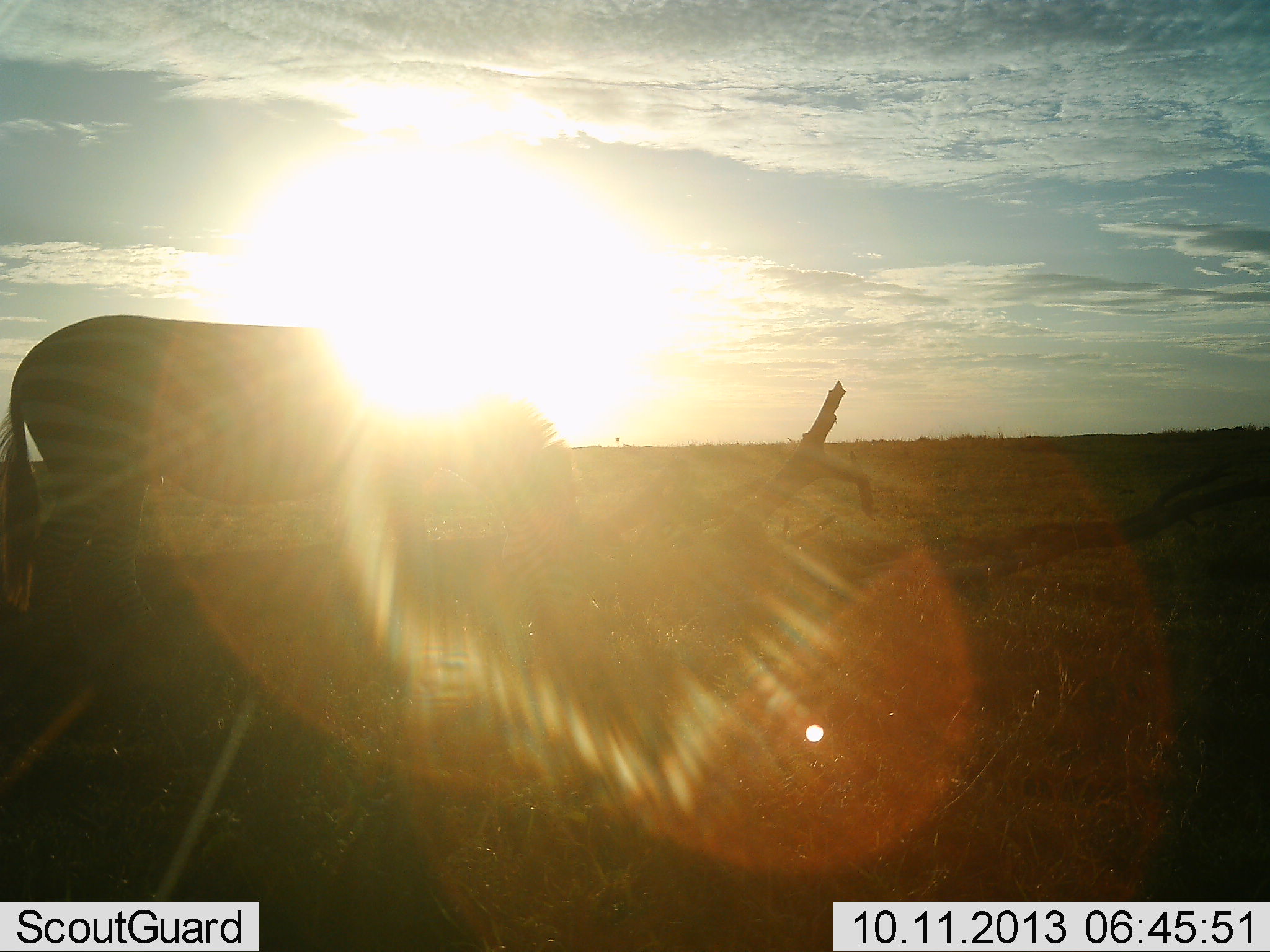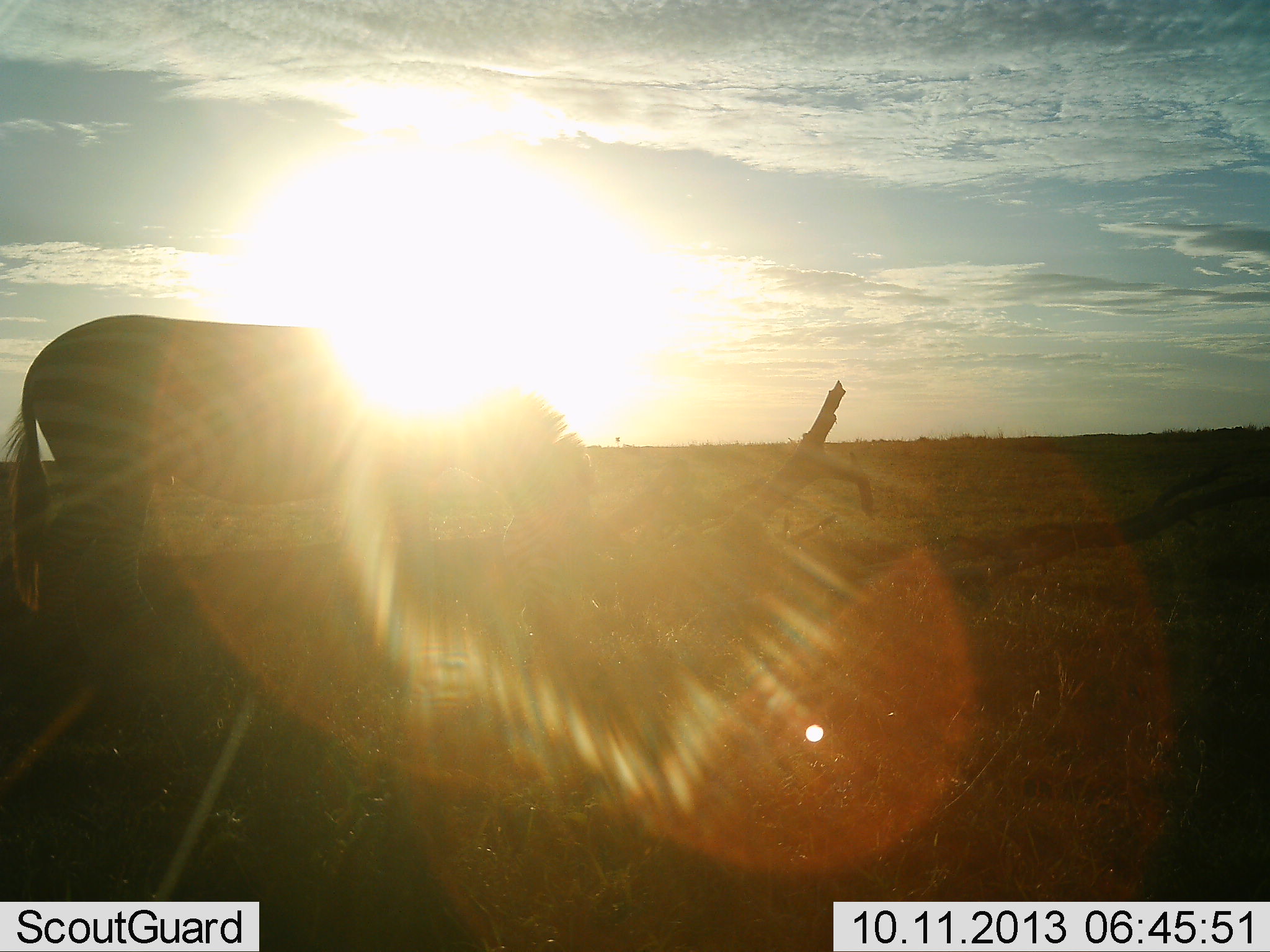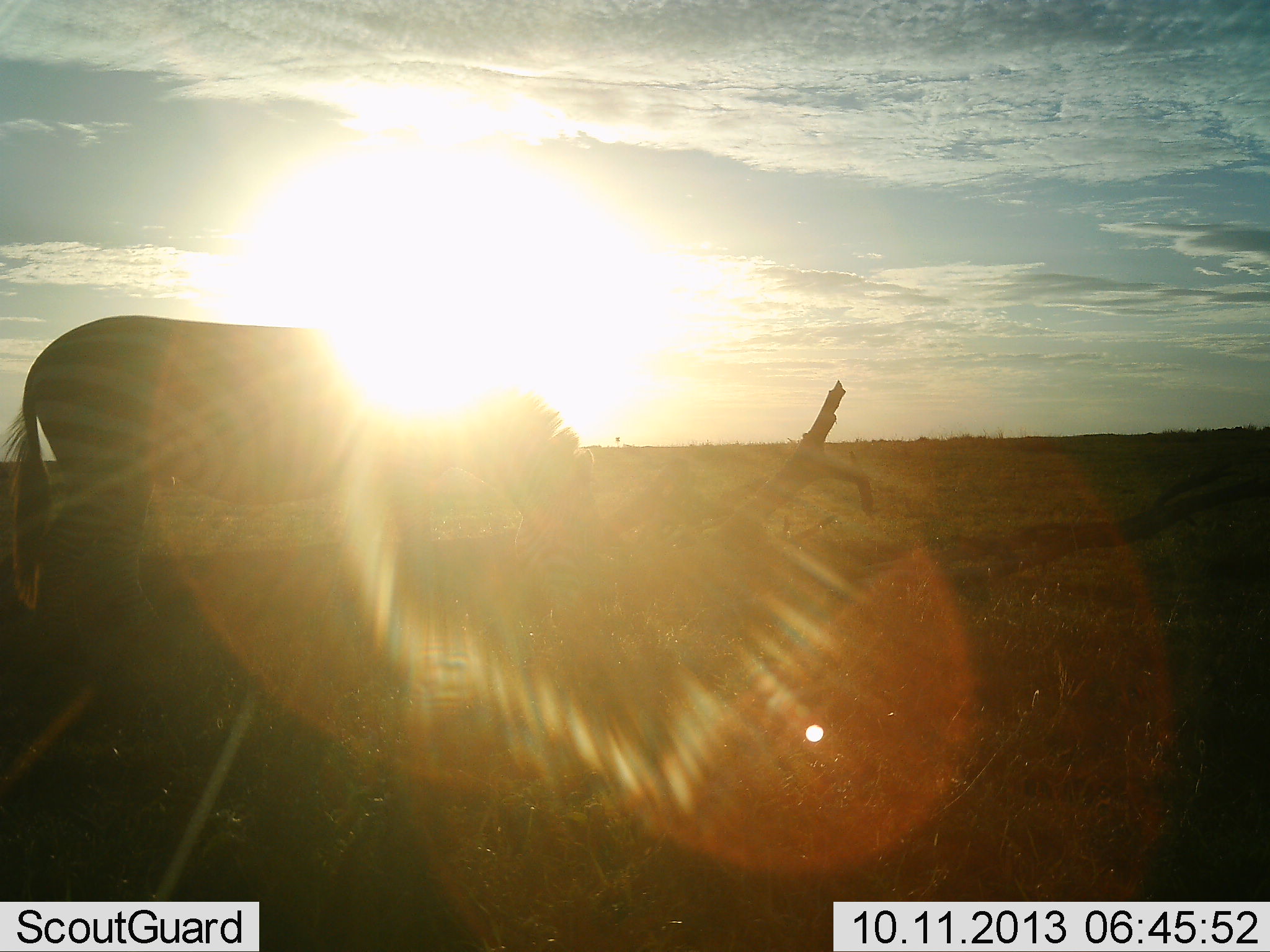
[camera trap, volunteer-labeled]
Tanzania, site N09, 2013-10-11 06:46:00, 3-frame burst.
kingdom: Animalia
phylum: Chordata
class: Mammalia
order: Perissodactyla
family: Equidae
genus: Equus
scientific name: Equus quagga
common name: plains zebra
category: zebra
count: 1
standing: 25%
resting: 0%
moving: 7%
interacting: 0%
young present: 0%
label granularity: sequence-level